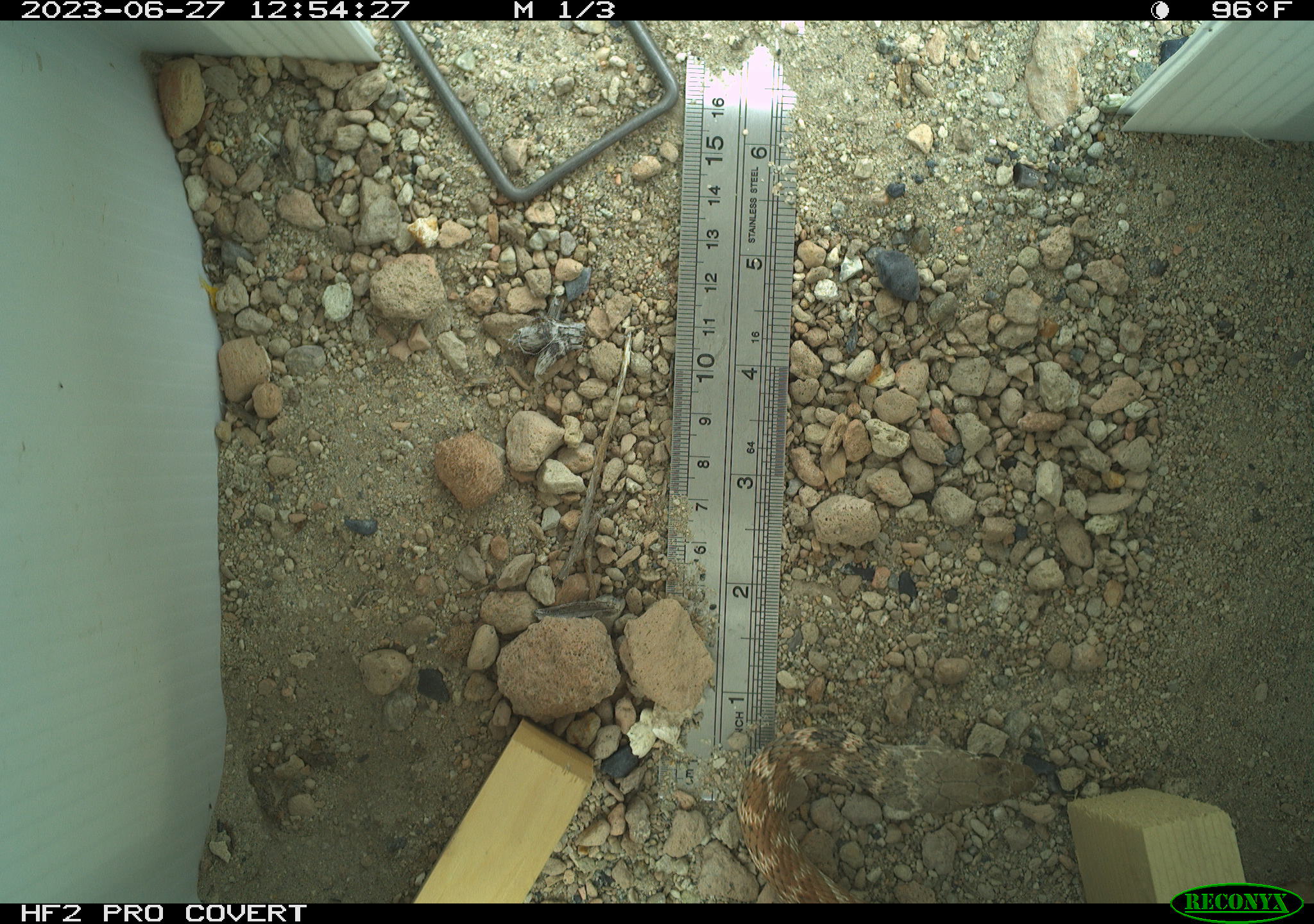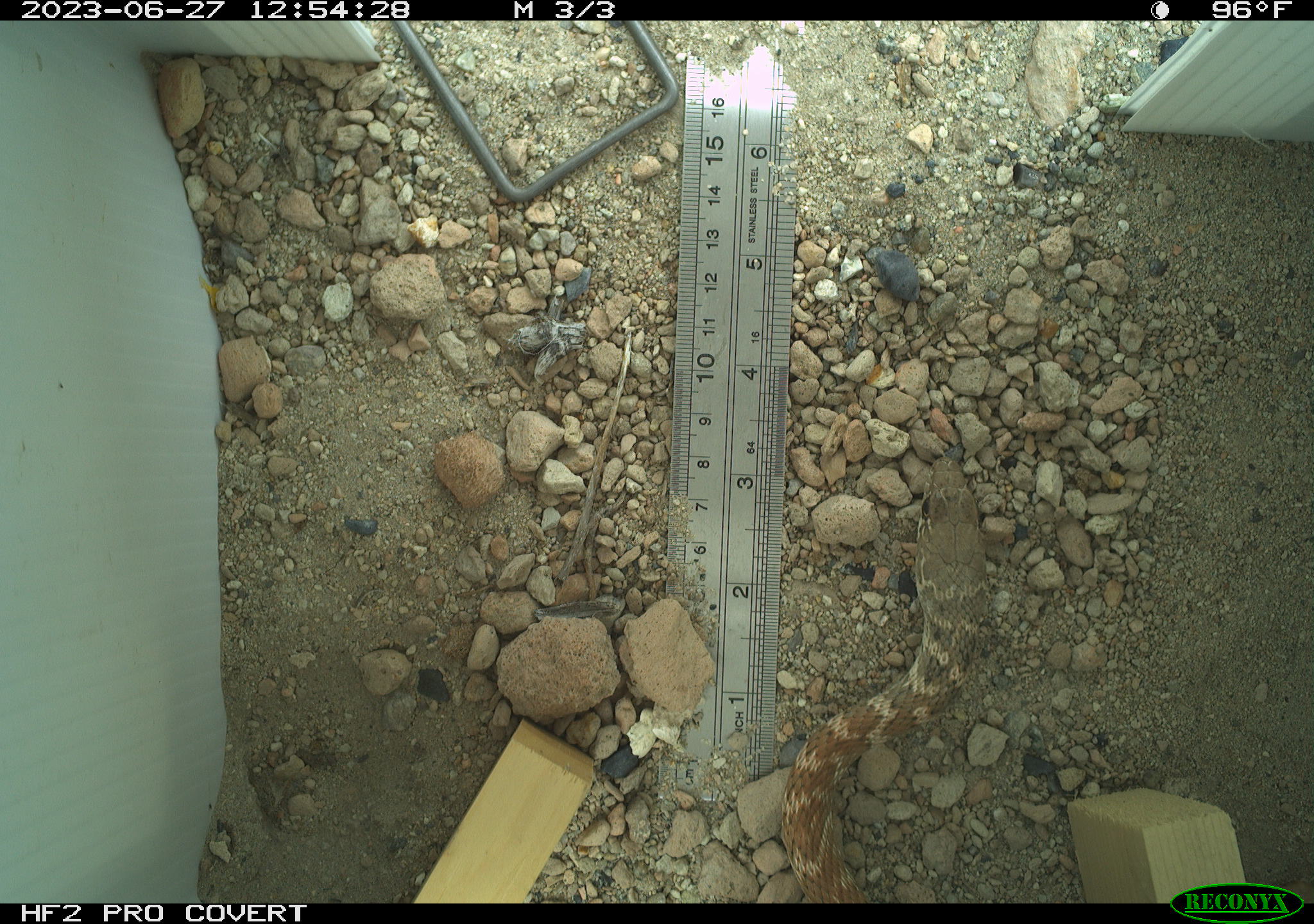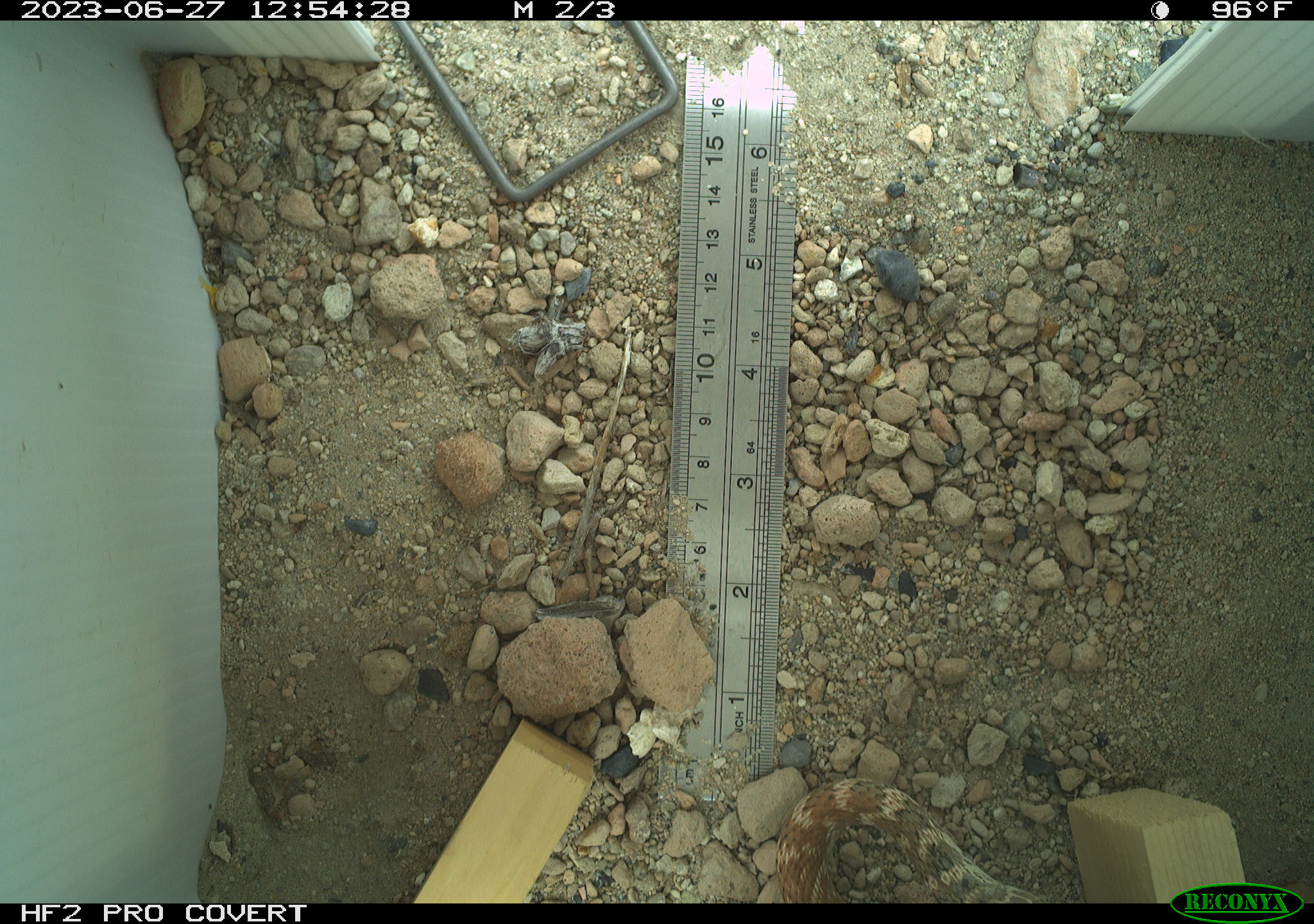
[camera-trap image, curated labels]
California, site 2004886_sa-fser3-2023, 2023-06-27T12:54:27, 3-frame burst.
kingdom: Animalia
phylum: Chordata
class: Reptilia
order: Squamata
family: Colubridae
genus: Masticophis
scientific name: Masticophis flagellum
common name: coachwhip